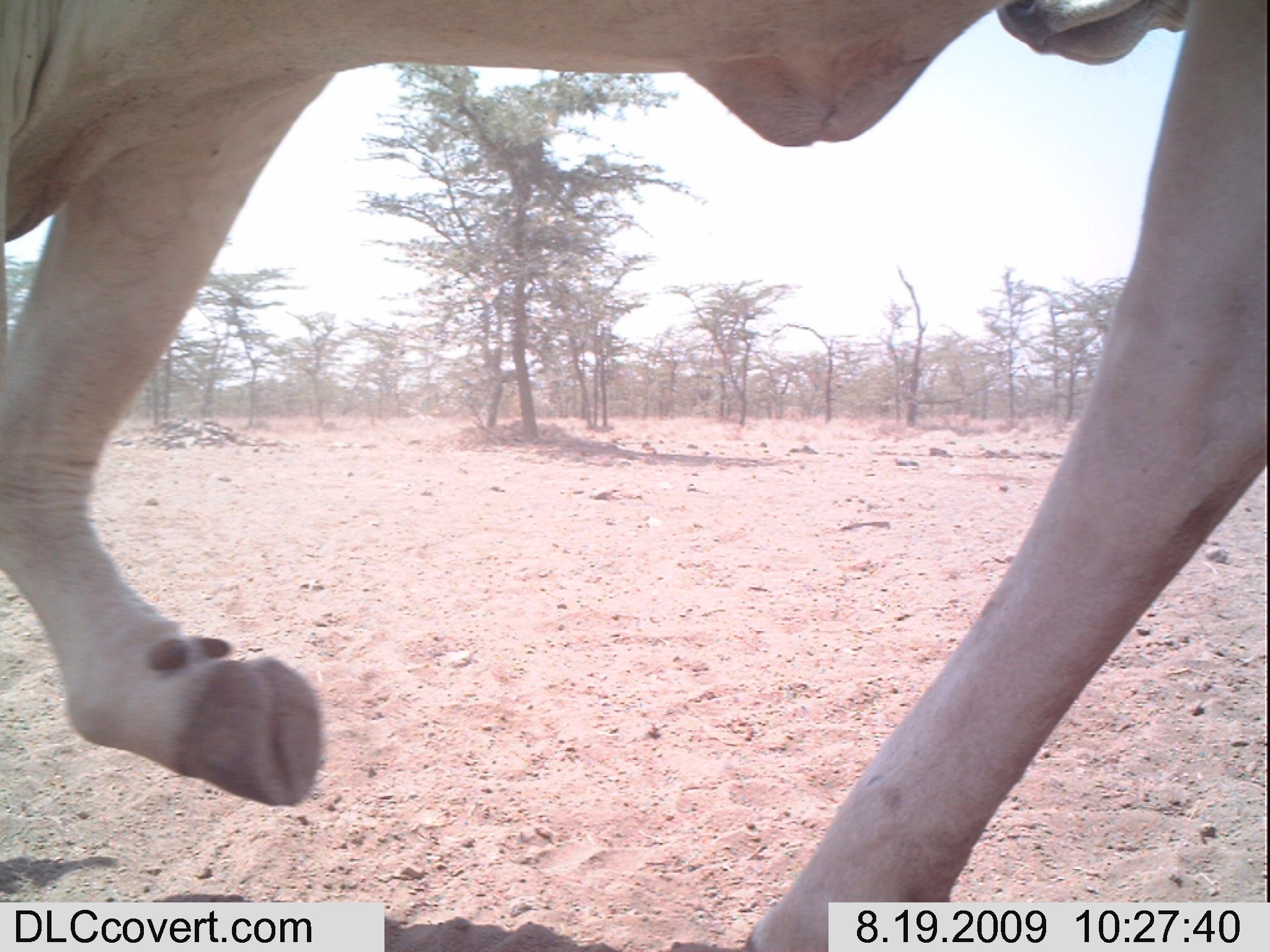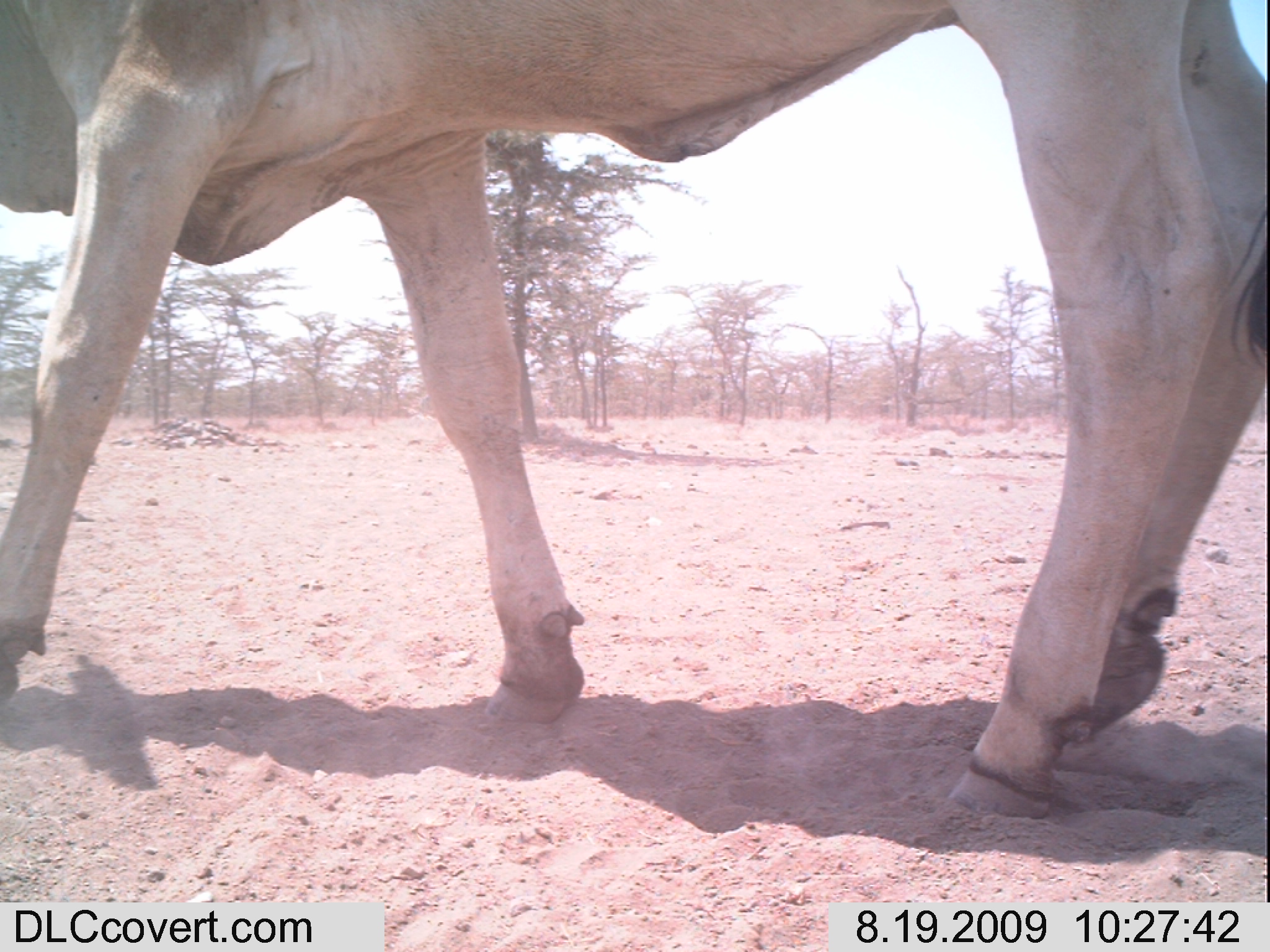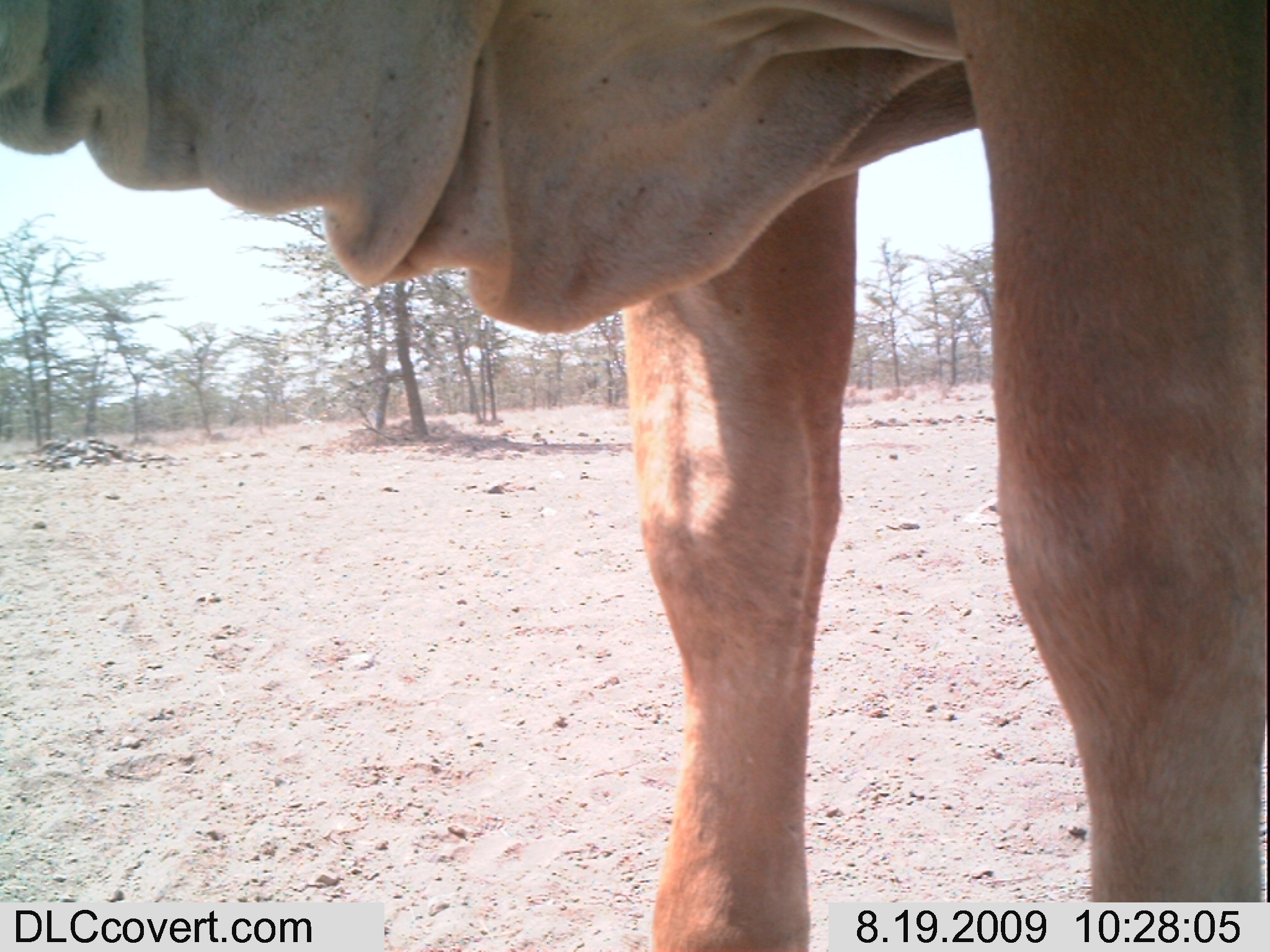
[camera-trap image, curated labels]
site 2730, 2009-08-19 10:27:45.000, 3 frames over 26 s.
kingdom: Animalia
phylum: Chordata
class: Mammalia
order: Artiodactyla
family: Bovidae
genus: Bos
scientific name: Bos taurus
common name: domestic cattle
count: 1